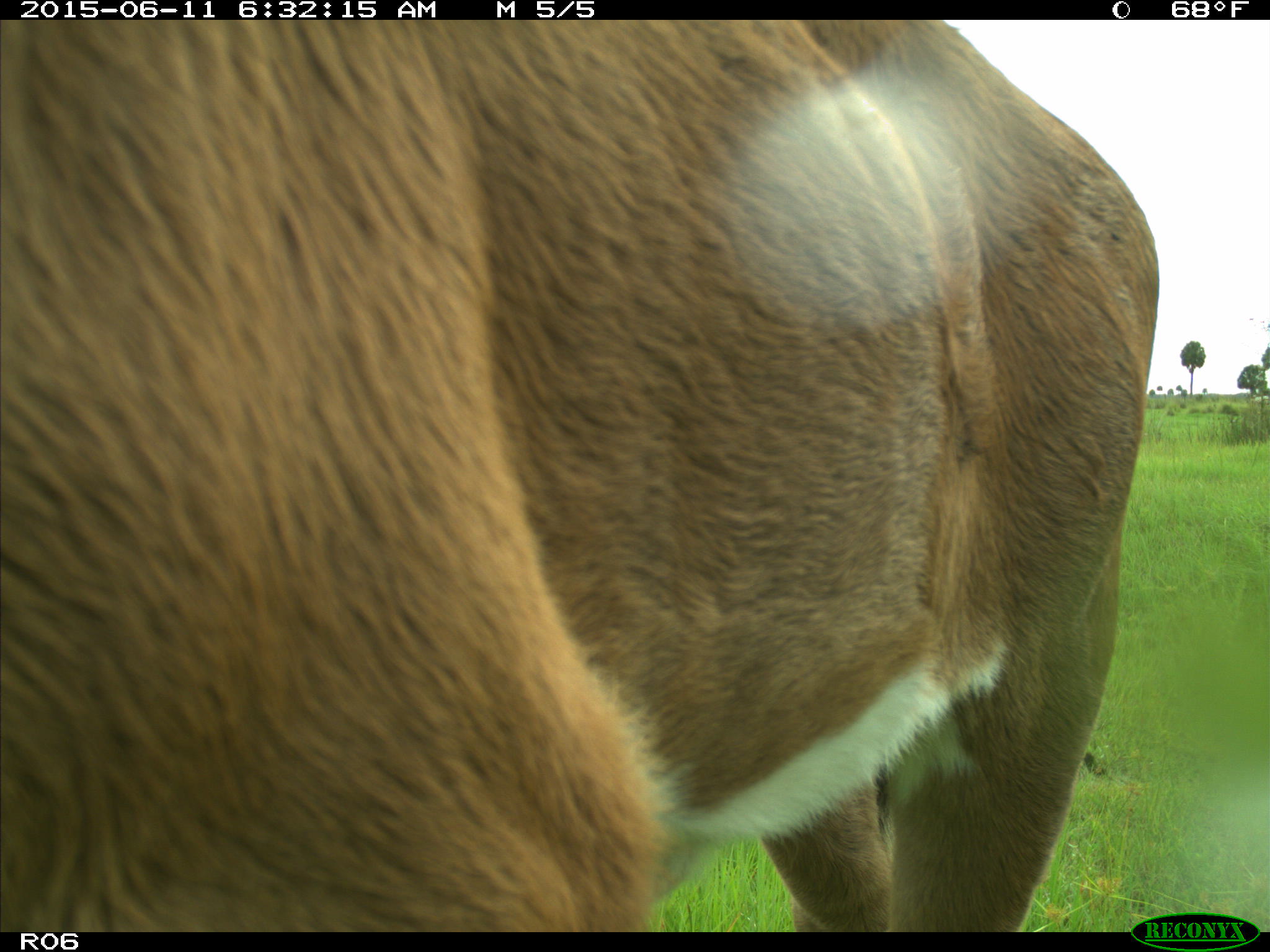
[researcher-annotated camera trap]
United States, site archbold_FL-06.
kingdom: Animalia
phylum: Chordata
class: Mammalia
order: Artiodactyla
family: Bovidae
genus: Bos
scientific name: Bos taurus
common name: domestic cow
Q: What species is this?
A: Bos taurus (domestic cow).